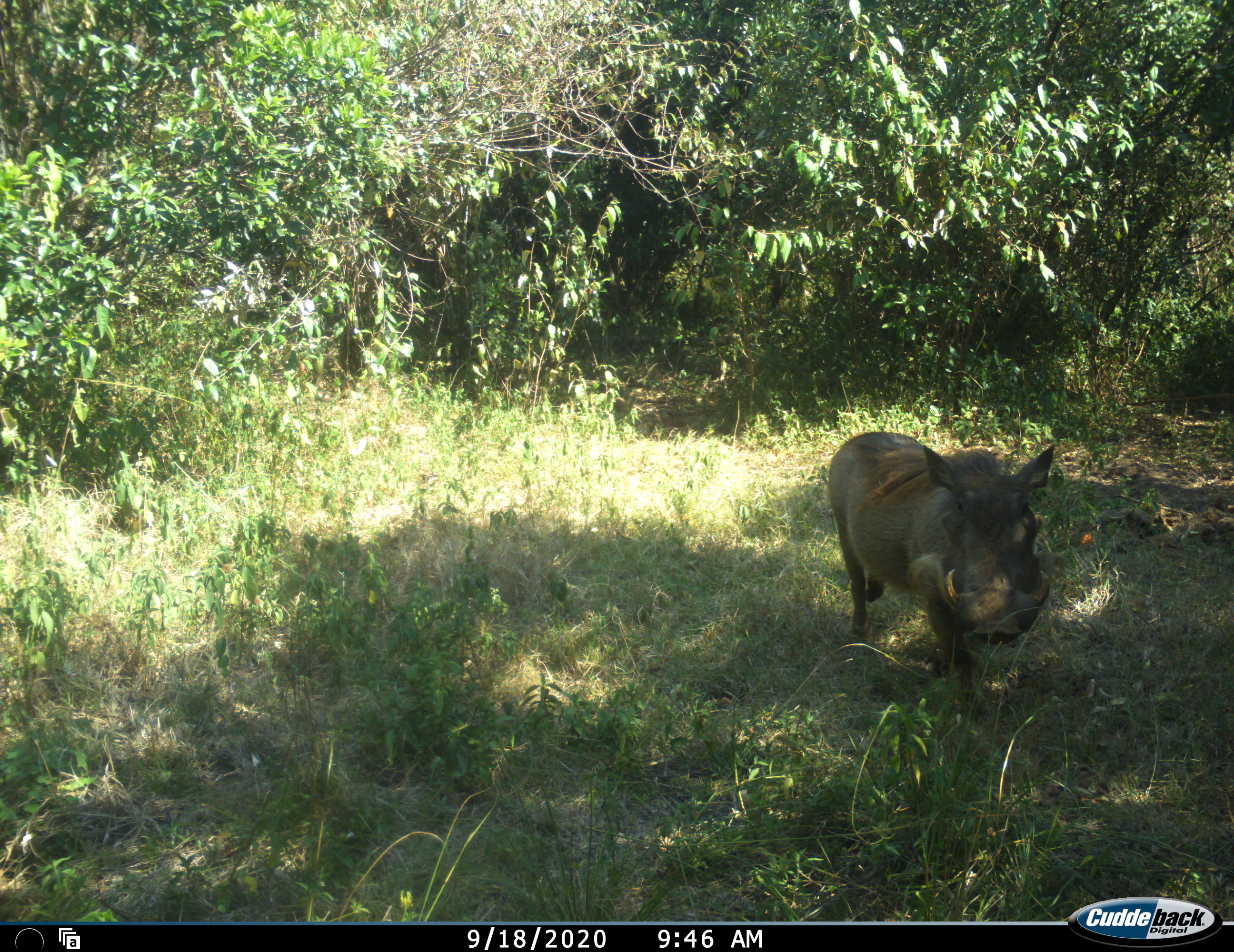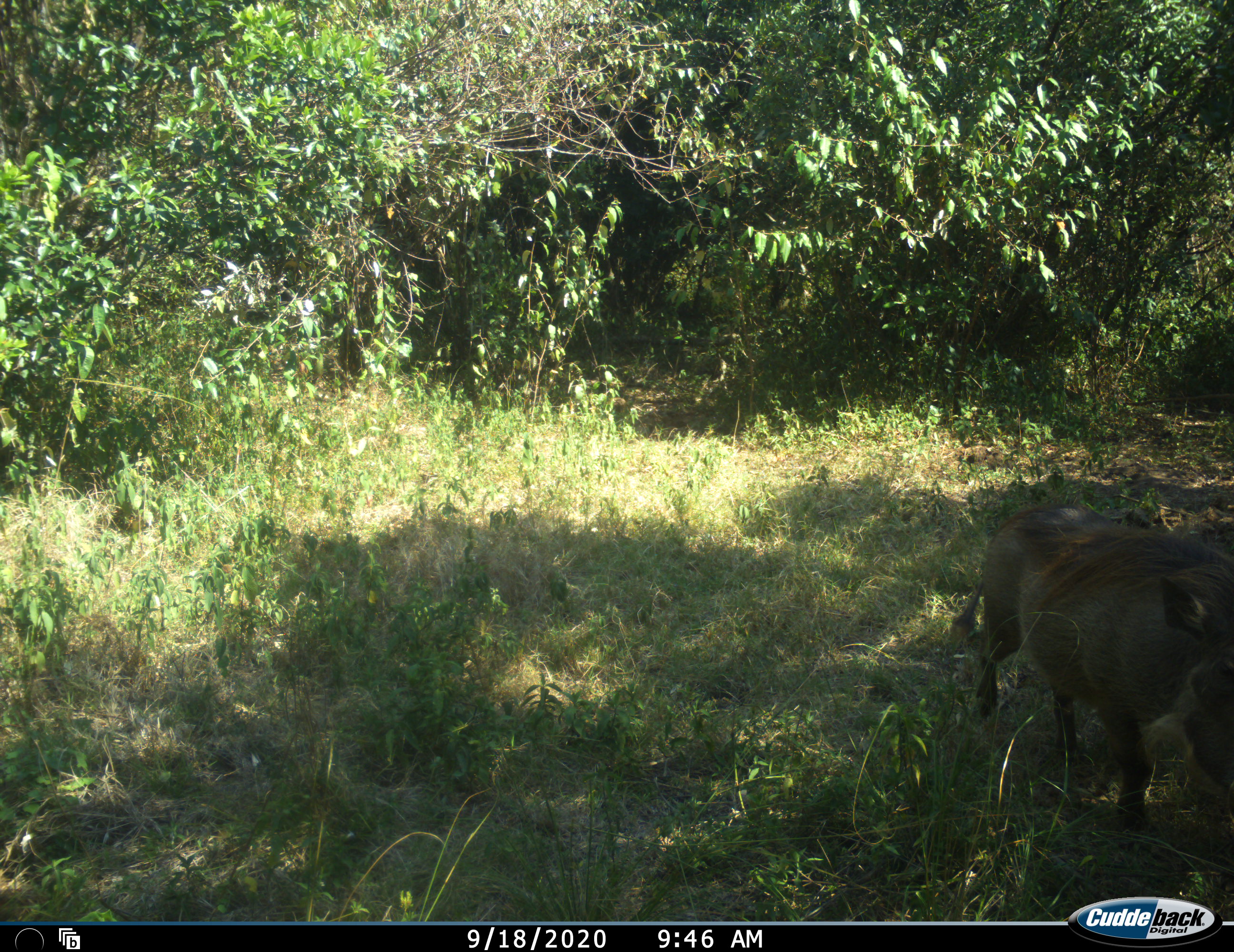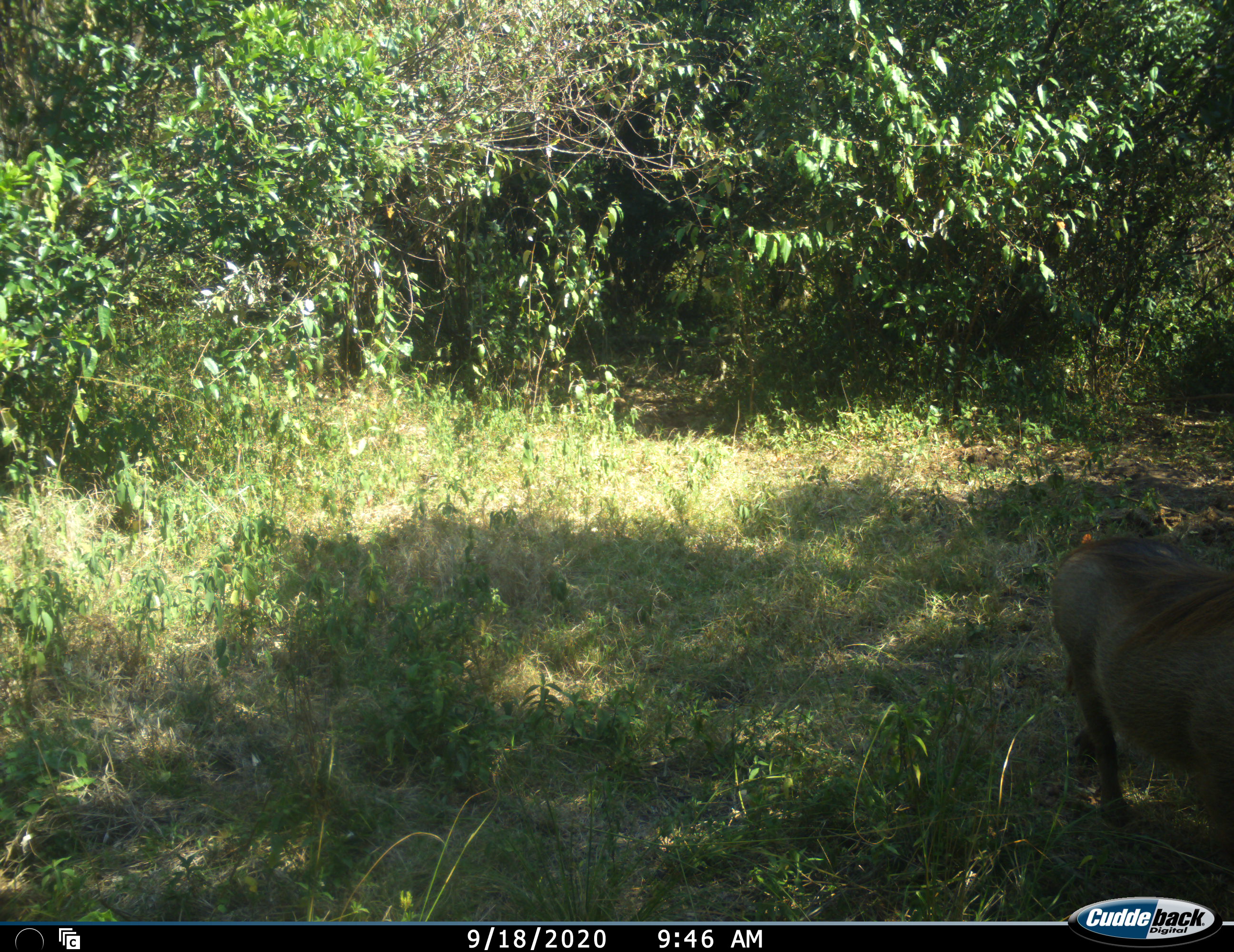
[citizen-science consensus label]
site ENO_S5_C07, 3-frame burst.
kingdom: Animalia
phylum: Chordata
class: Mammalia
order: Artiodactyla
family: Suidae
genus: Phacochoerus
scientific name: Phacochoerus africanus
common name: warthog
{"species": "warthog (Phacochoerus africanus)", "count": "1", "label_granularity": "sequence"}